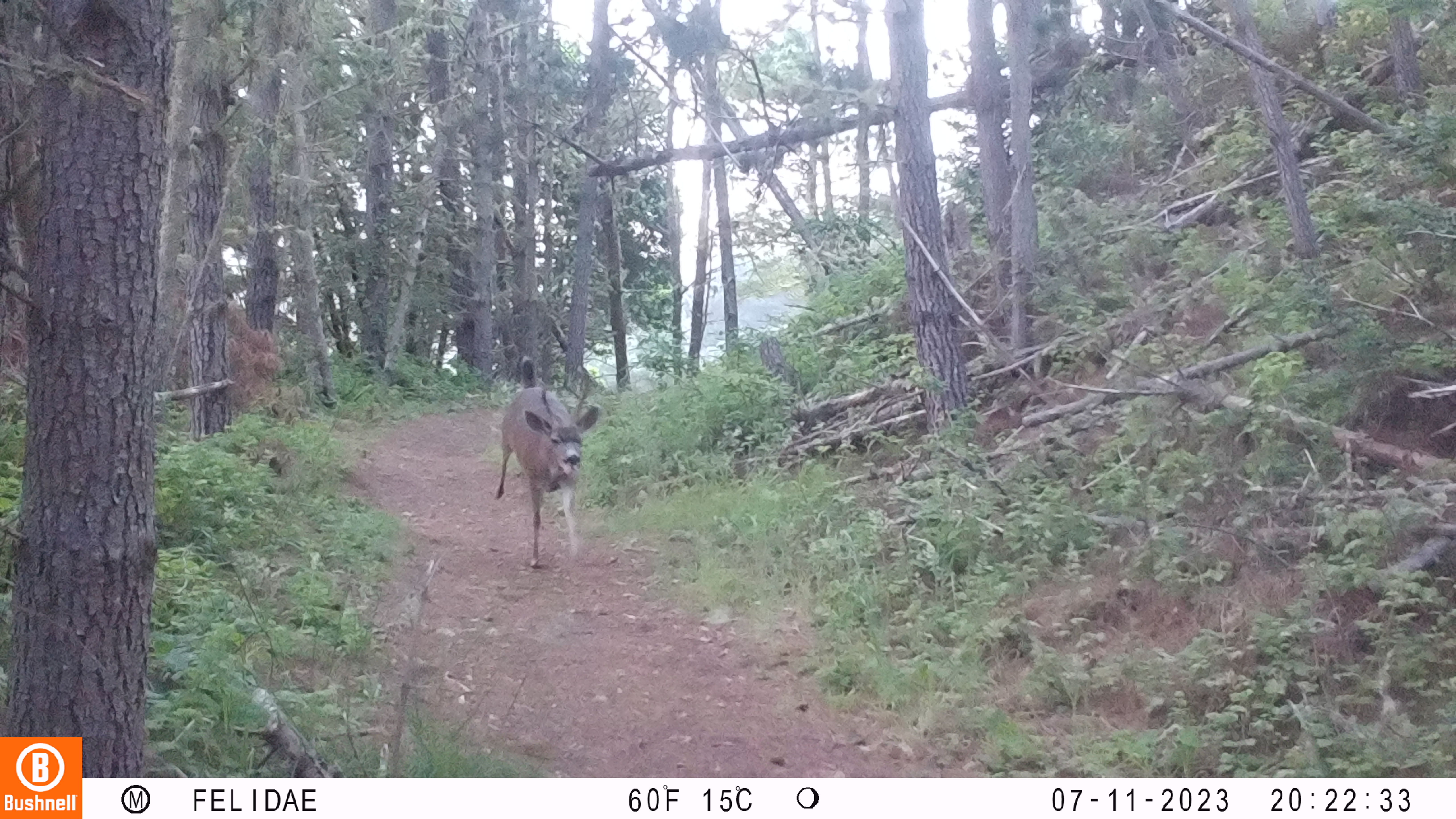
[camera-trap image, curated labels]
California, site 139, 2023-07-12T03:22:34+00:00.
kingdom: Animalia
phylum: Chordata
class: Mammalia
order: Artiodactyla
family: Cervidae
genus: Odocoileus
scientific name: Odocoileus hemionus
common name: mule deer